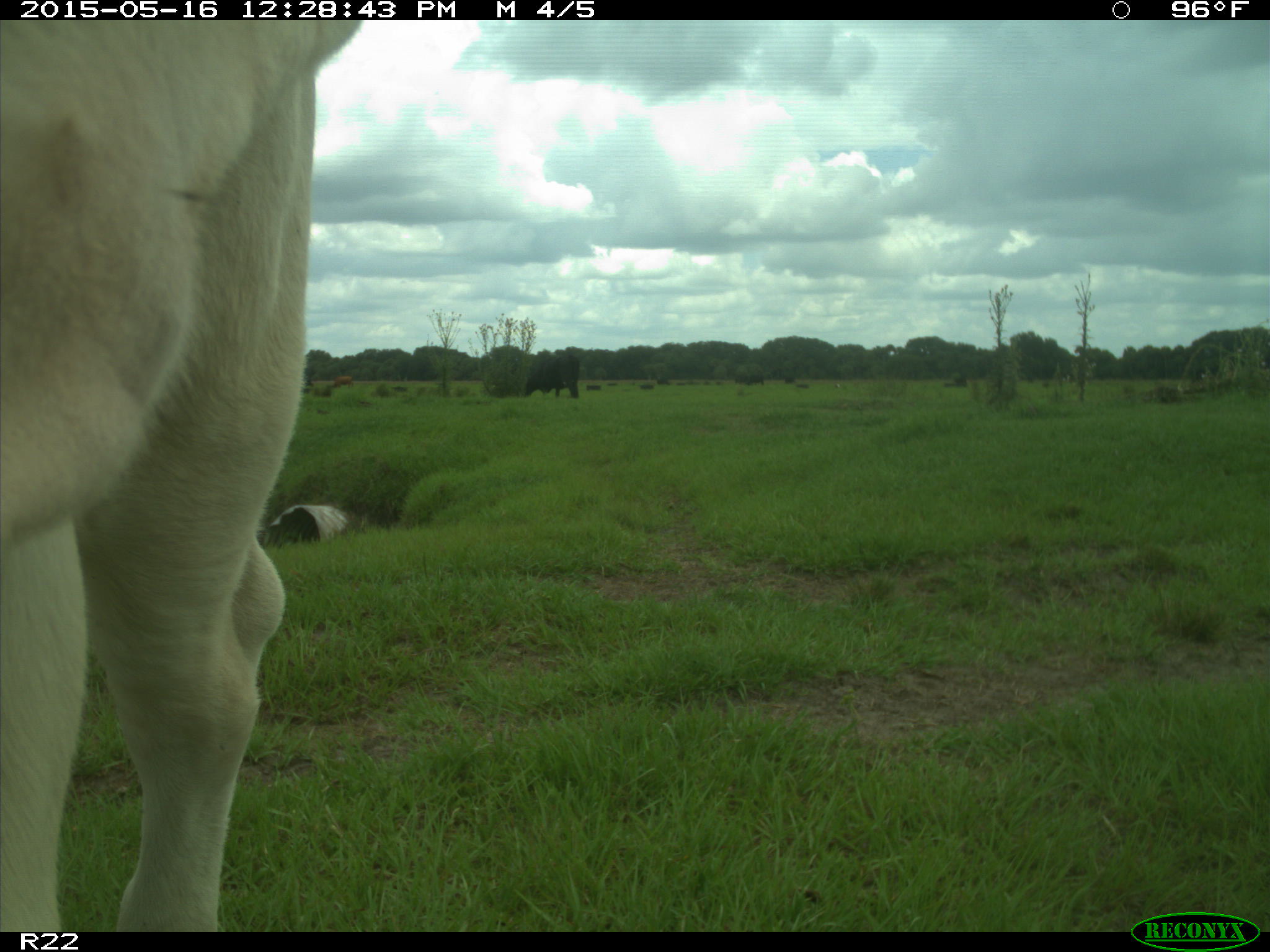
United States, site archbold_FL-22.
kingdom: Animalia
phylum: Chordata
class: Mammalia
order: Artiodactyla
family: Bovidae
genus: Bos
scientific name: Bos taurus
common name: domestic cow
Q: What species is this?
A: Bos taurus (domestic cow).